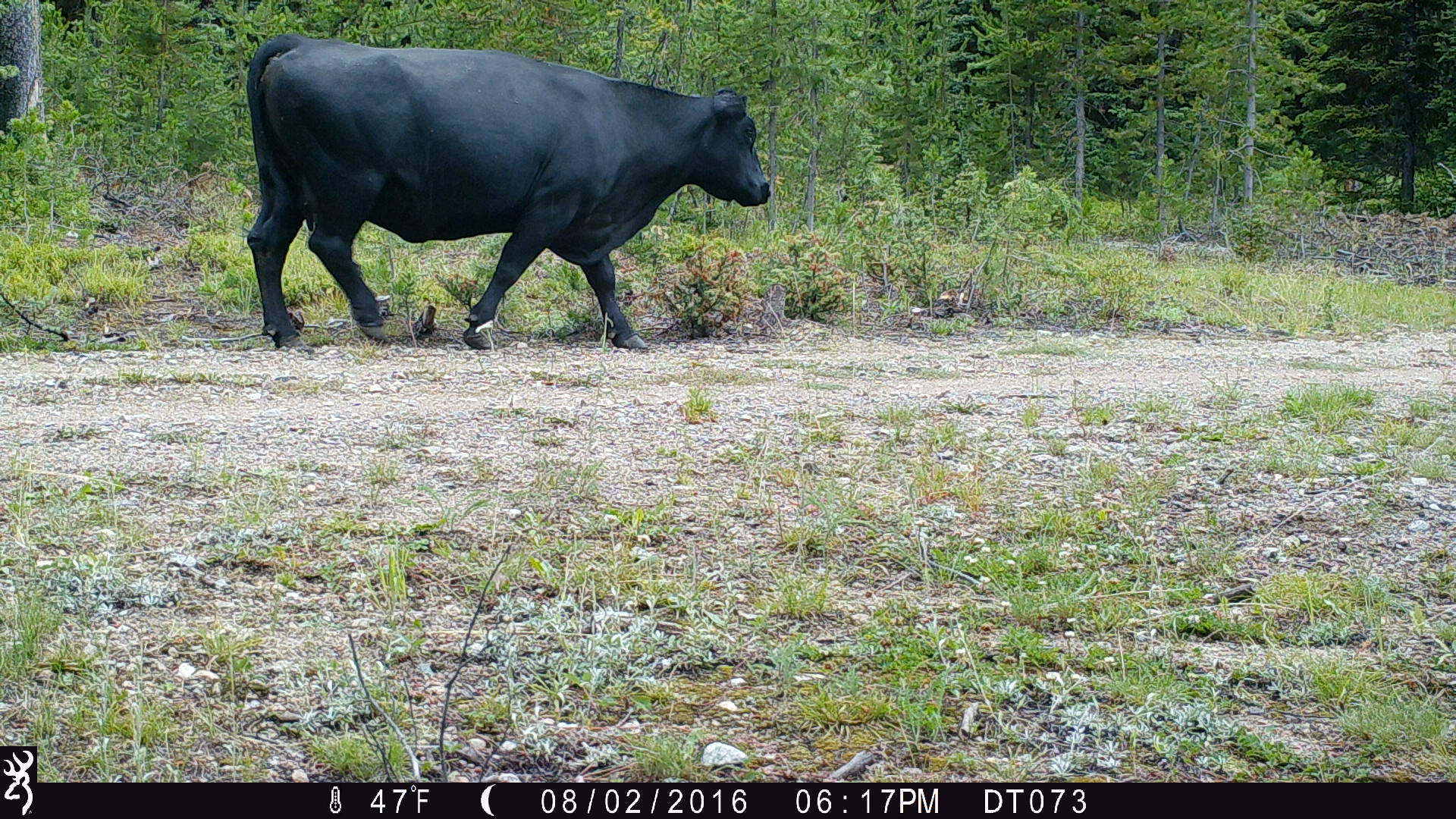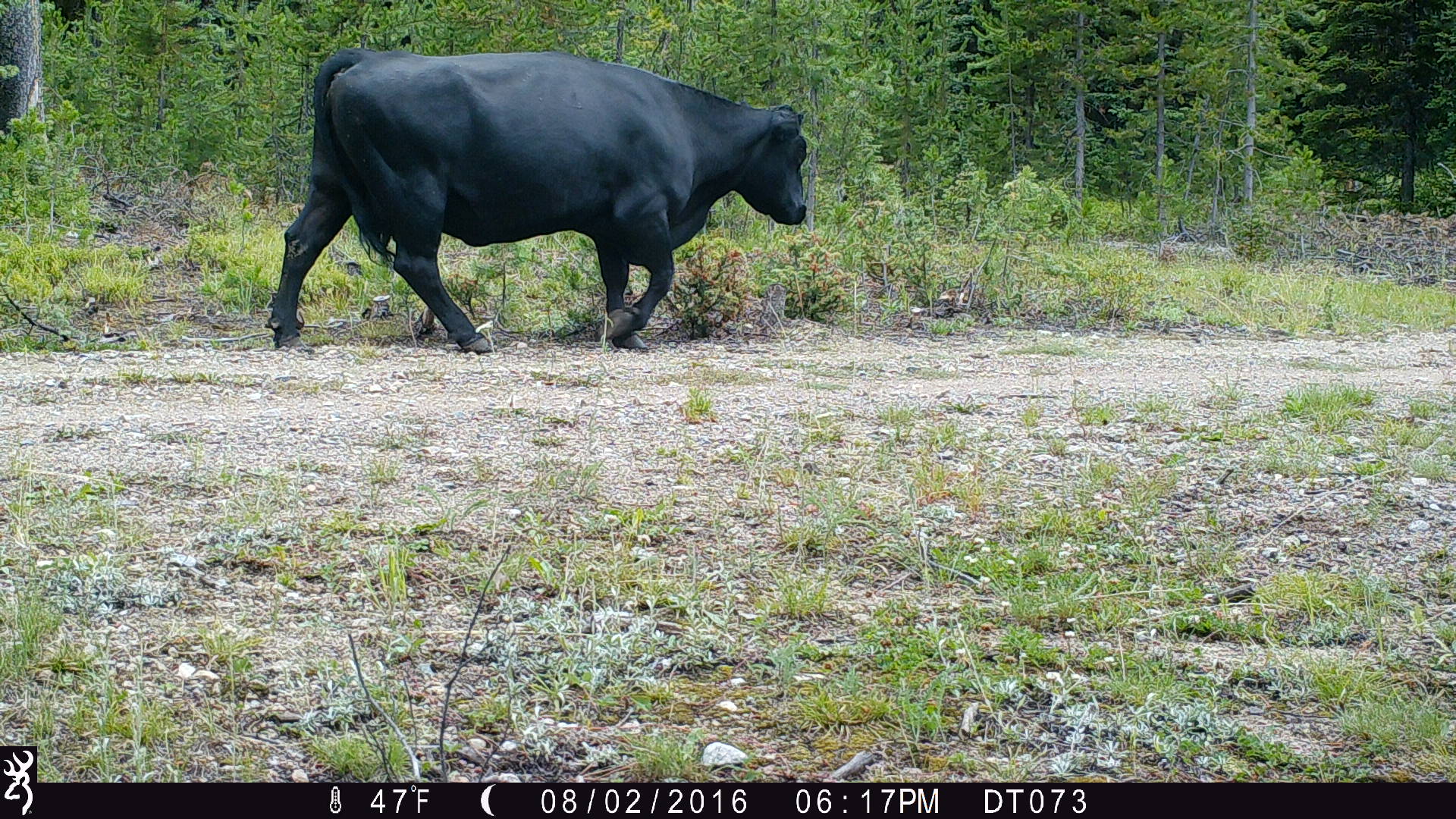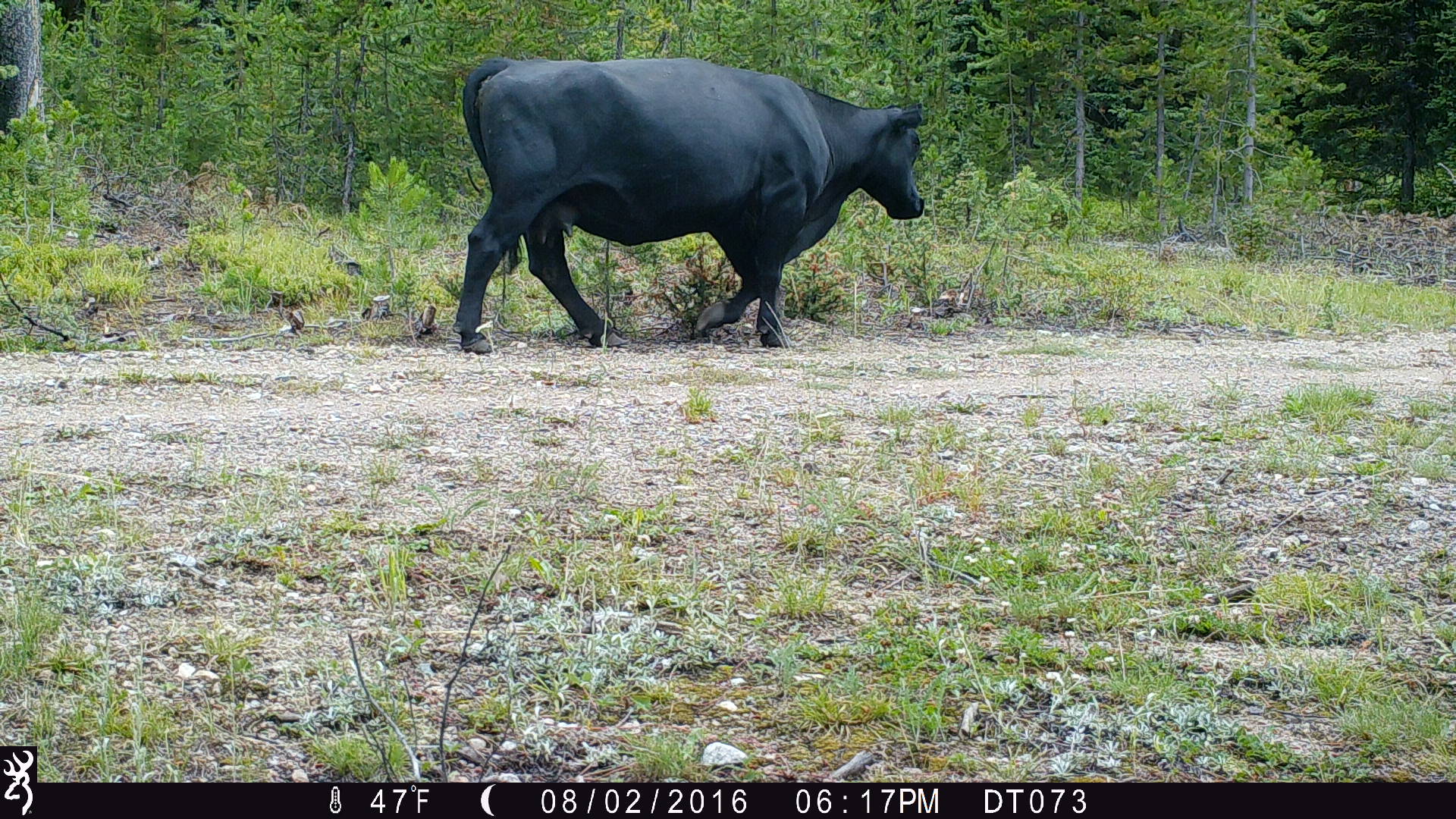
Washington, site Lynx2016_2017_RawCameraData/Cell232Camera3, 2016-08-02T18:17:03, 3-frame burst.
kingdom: Animalia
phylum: Chordata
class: Mammalia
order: Artiodactyla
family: Bovidae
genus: Bos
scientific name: Bos taurus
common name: domestic cattle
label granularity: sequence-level